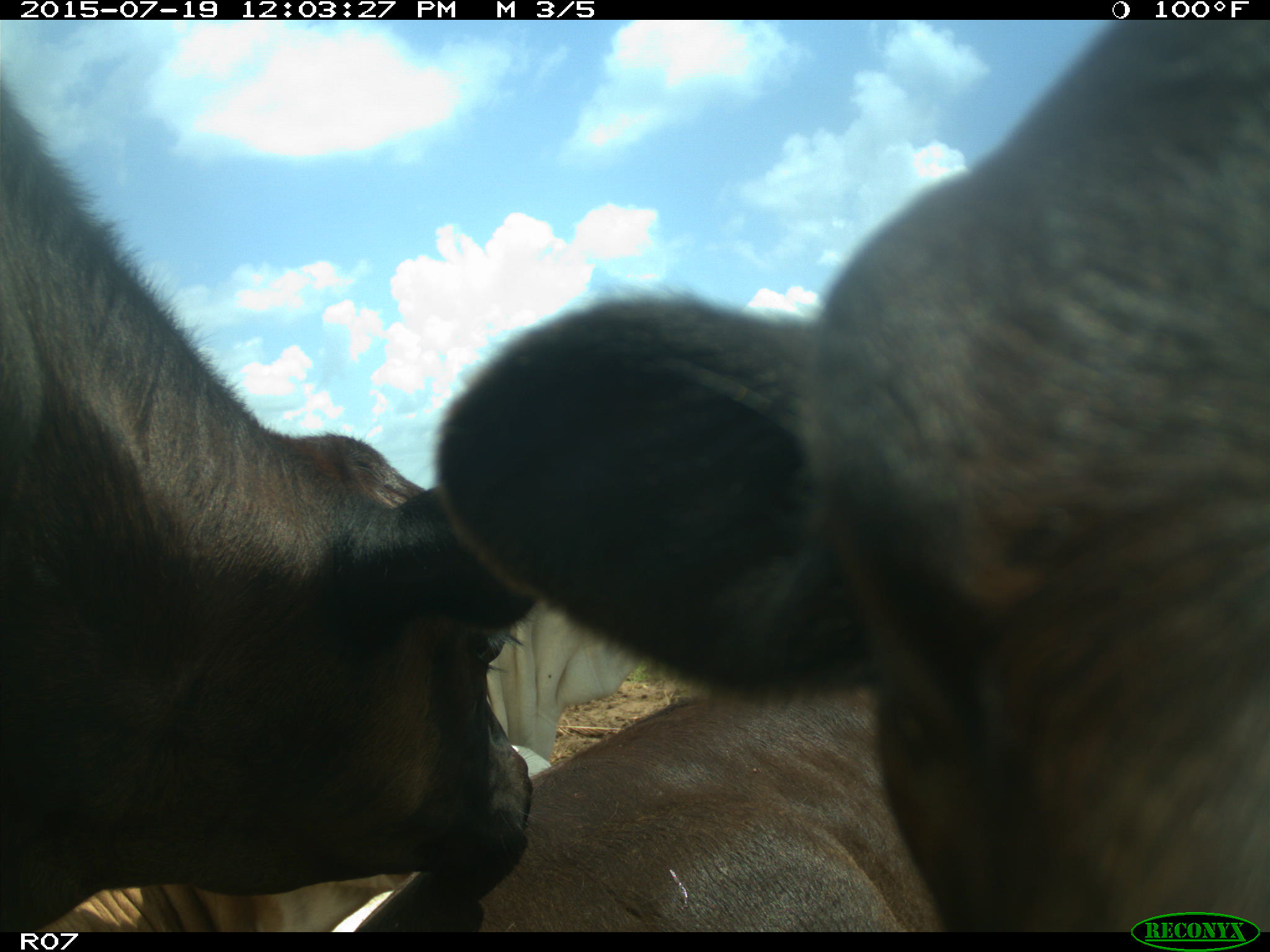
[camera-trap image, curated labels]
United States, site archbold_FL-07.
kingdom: Animalia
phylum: Chordata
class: Mammalia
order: Artiodactyla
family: Bovidae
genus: Bos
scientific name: Bos taurus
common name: domestic cow